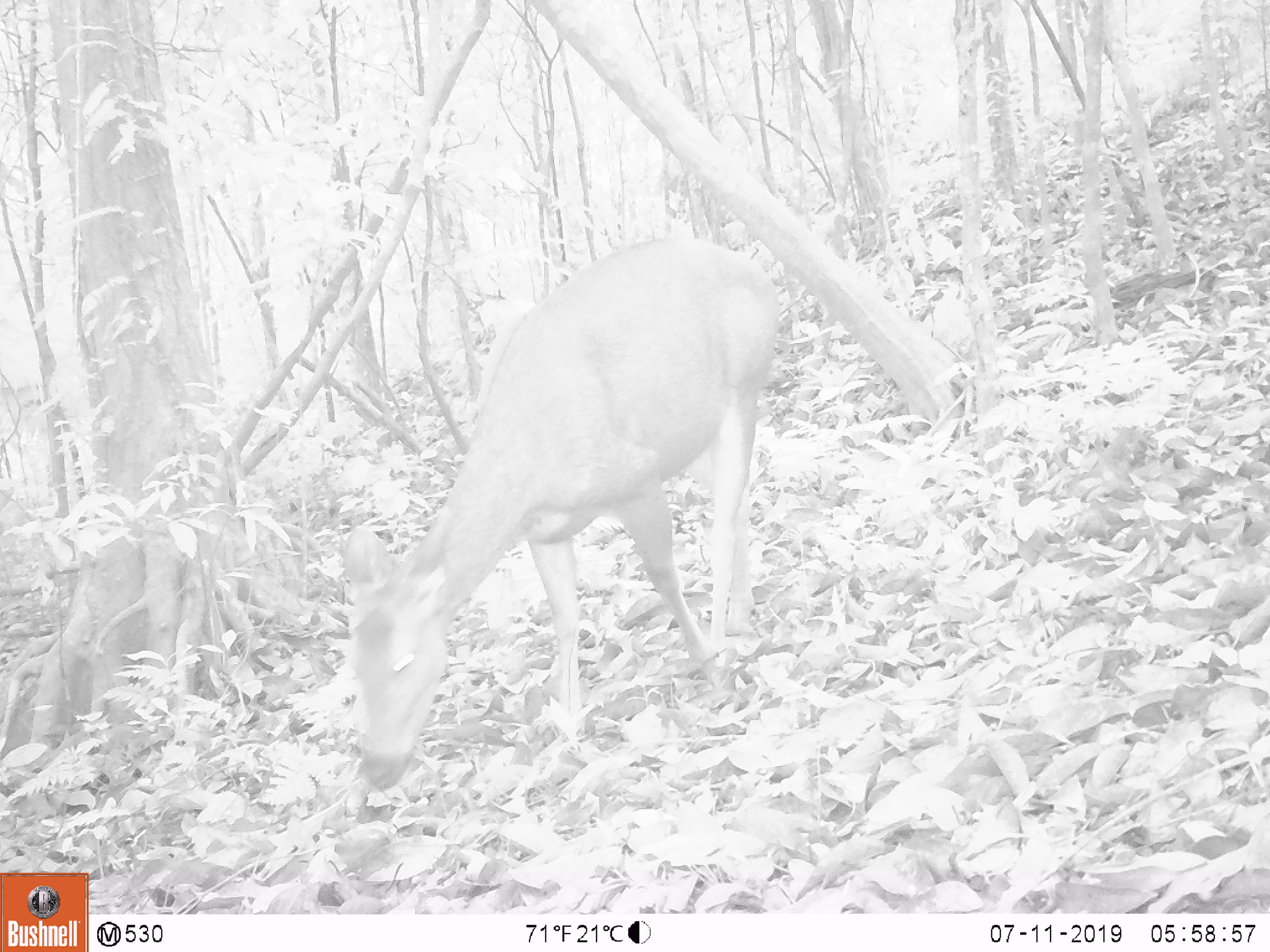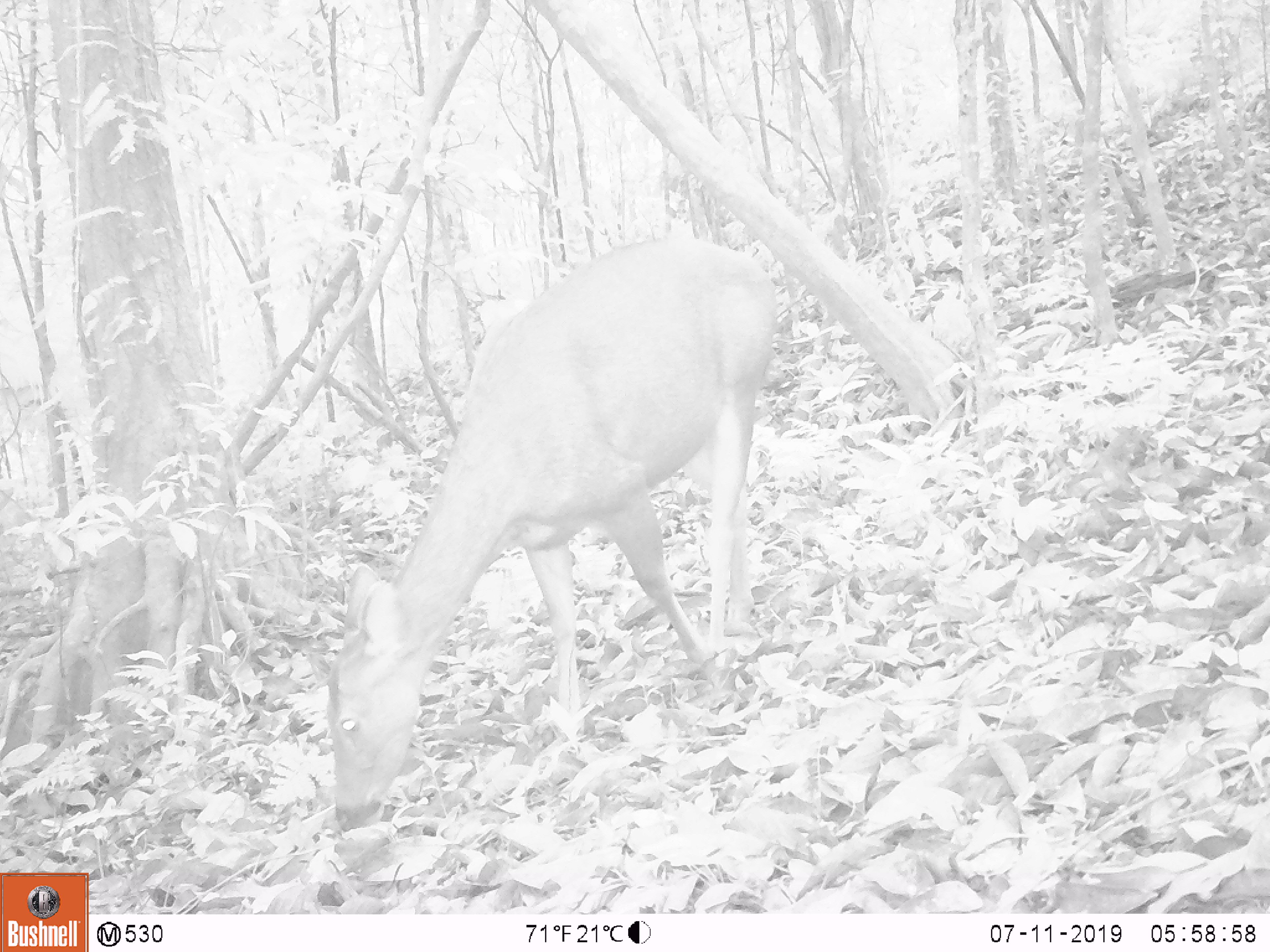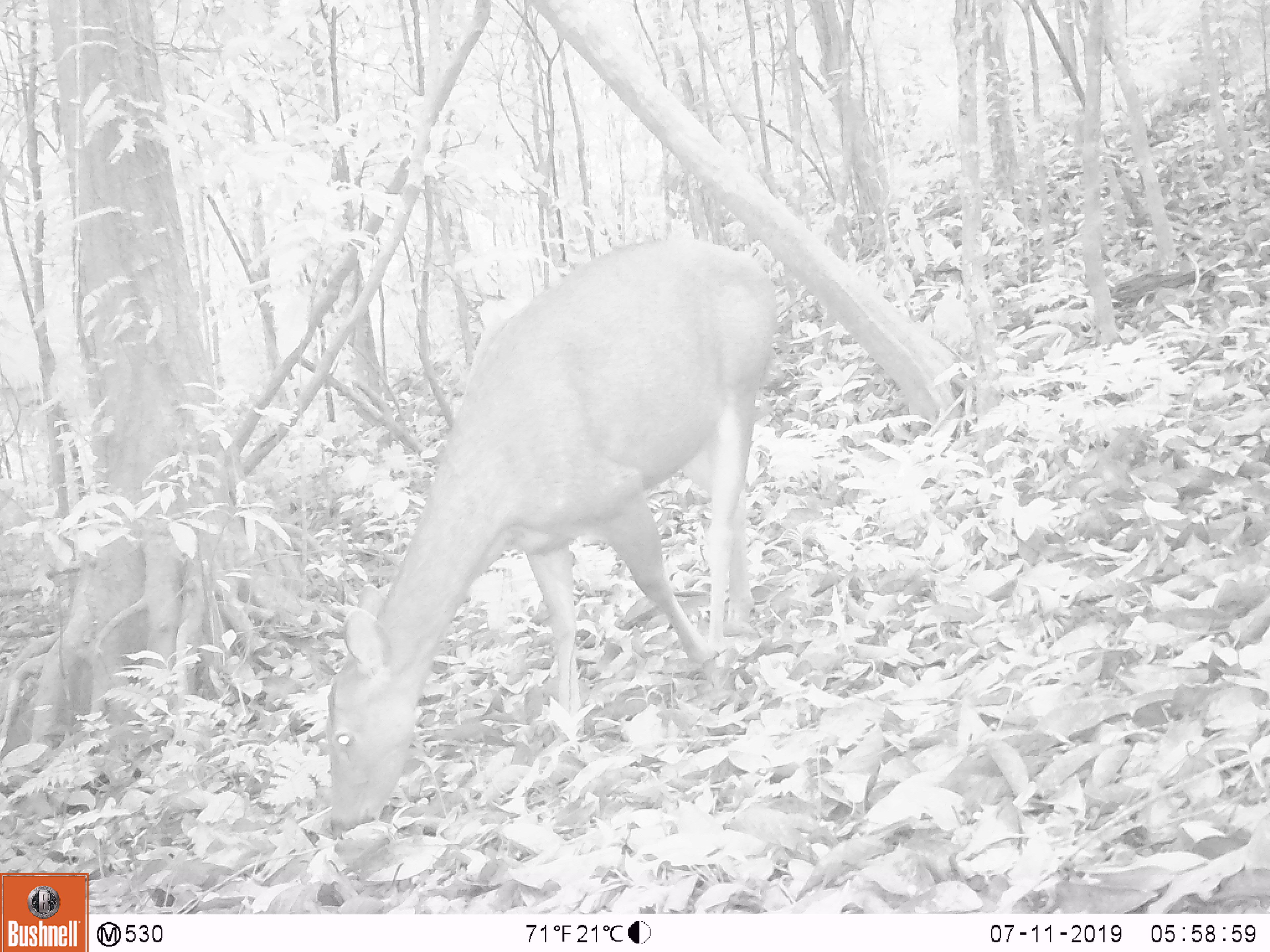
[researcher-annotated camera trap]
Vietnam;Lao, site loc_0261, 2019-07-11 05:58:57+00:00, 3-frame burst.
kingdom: Animalia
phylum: Chordata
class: Mammalia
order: Artiodactyla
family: Cervidae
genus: Rusa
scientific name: Rusa unicolor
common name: sambar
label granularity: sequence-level